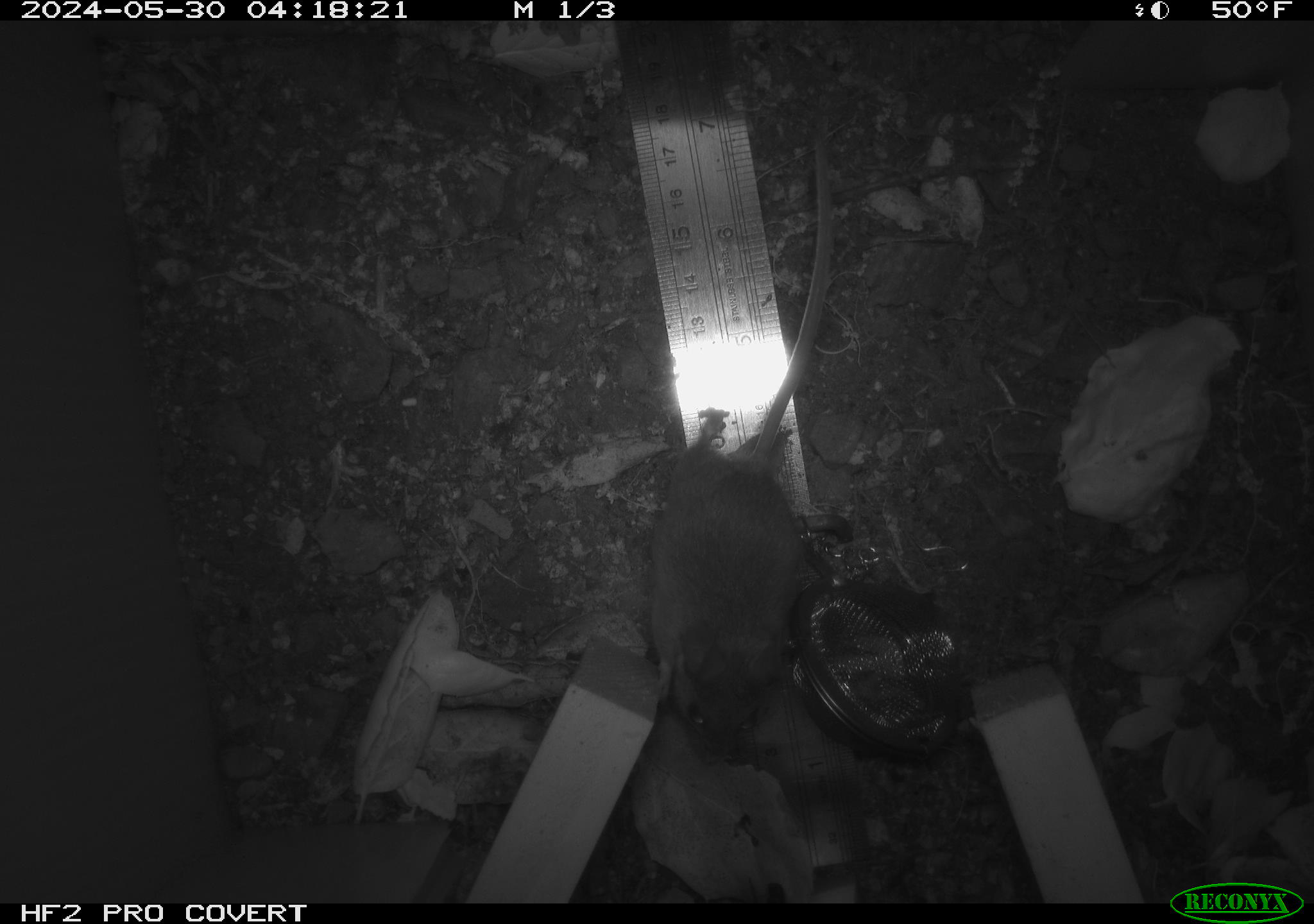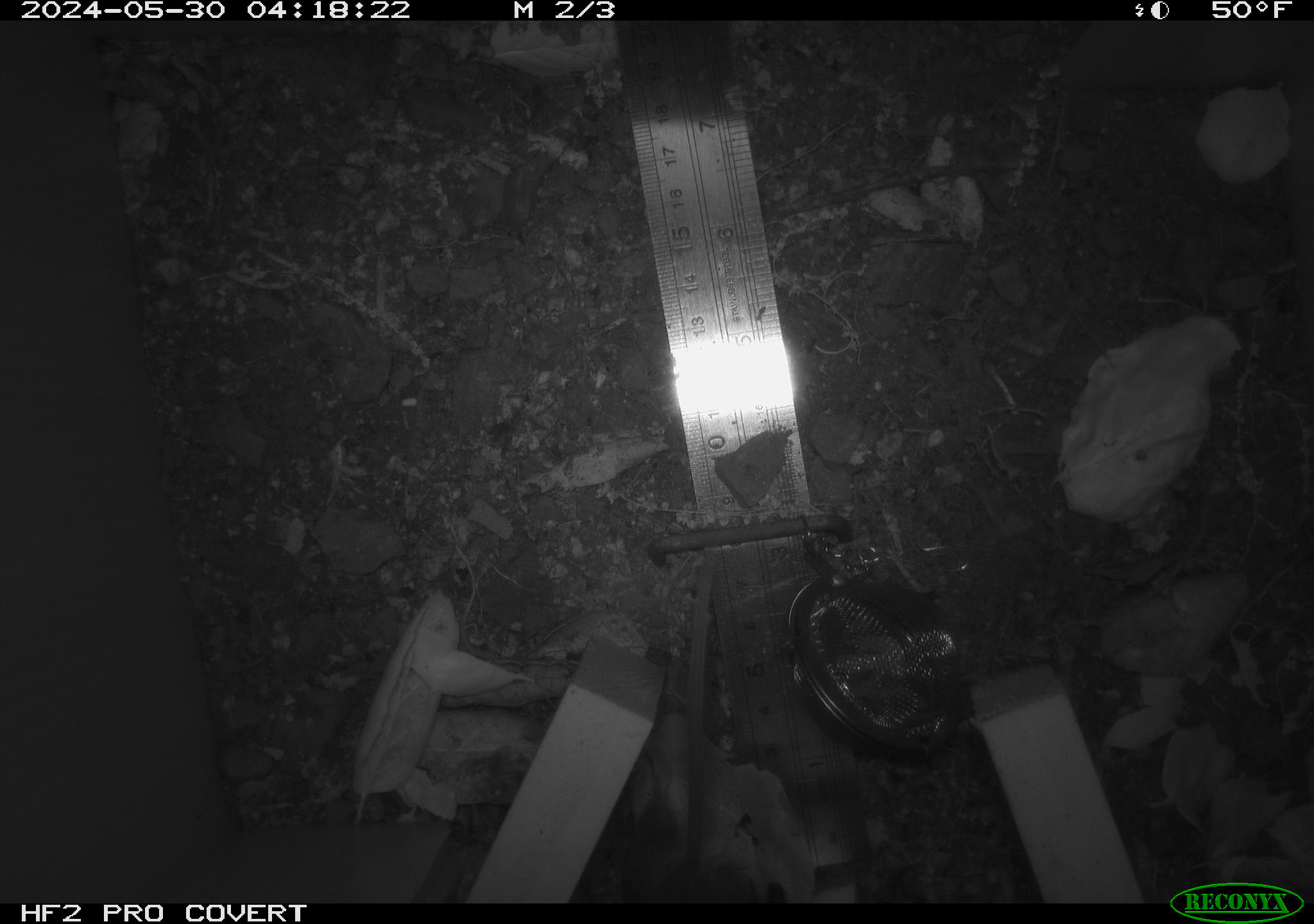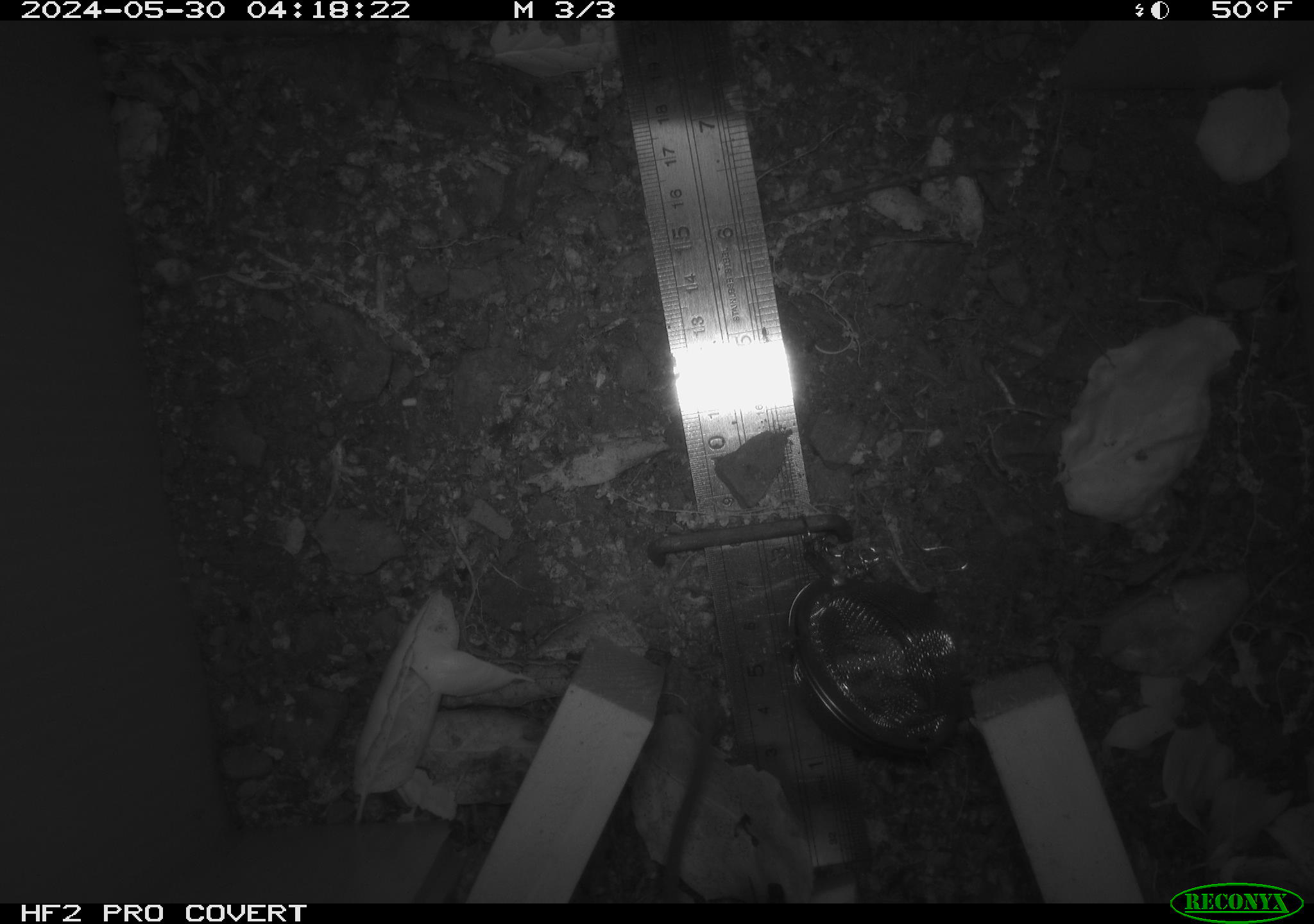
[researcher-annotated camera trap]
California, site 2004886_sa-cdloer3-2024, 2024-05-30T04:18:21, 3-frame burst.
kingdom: Animalia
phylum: Chordata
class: Mammalia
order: Rodentia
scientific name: Rodentia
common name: rodent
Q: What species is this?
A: Rodent (Rodentia).